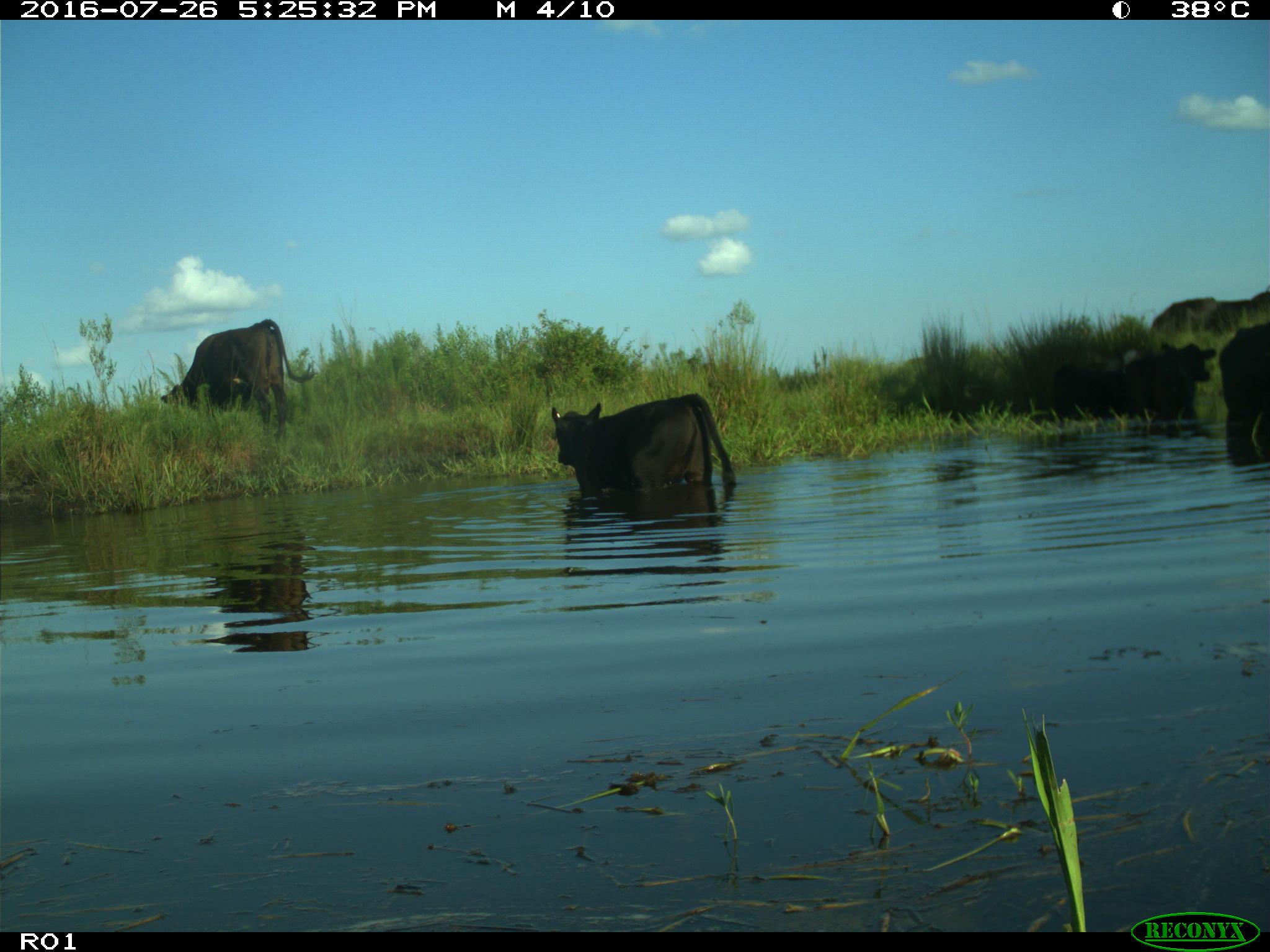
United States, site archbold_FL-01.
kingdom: Animalia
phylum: Chordata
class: Mammalia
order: Artiodactyla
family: Bovidae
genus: Bos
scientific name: Bos taurus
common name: domestic cow